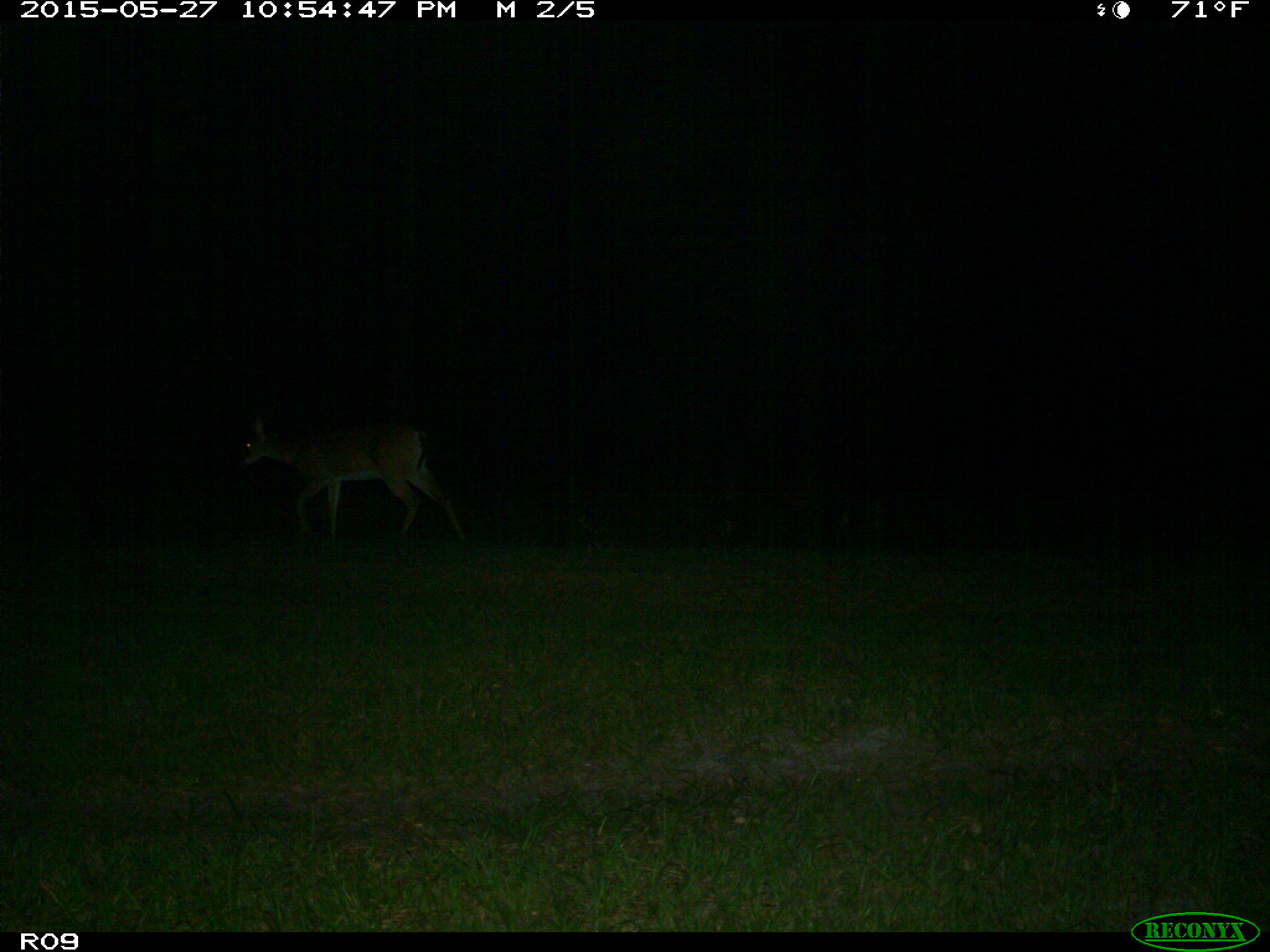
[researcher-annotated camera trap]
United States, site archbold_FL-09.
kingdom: Animalia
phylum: Chordata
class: Mammalia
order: Artiodactyla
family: Cervidae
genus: Odocoileus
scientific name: Odocoileus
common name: deer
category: unidentified deer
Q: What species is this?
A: Unidentified deer (deer) (Odocoileus).